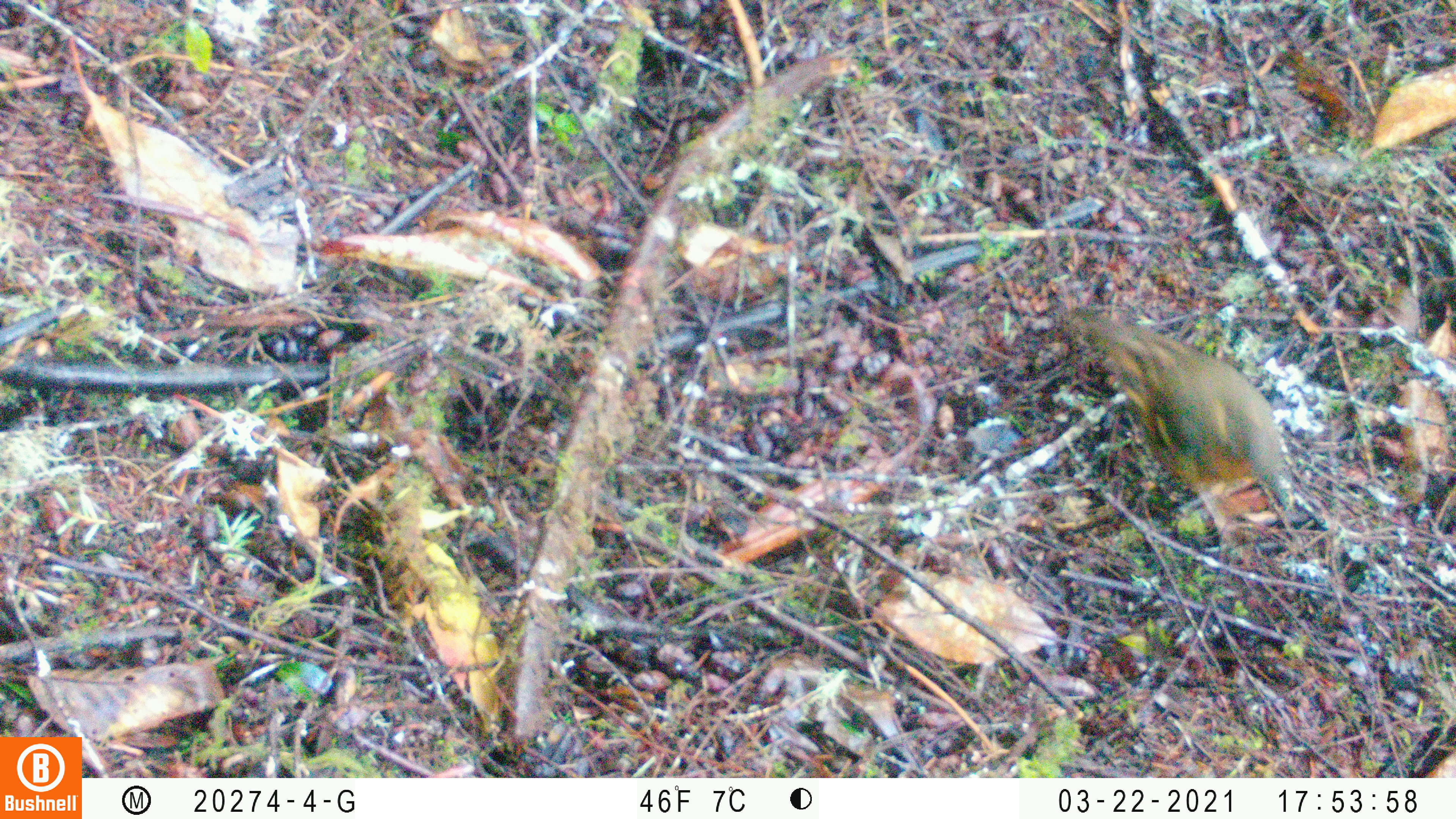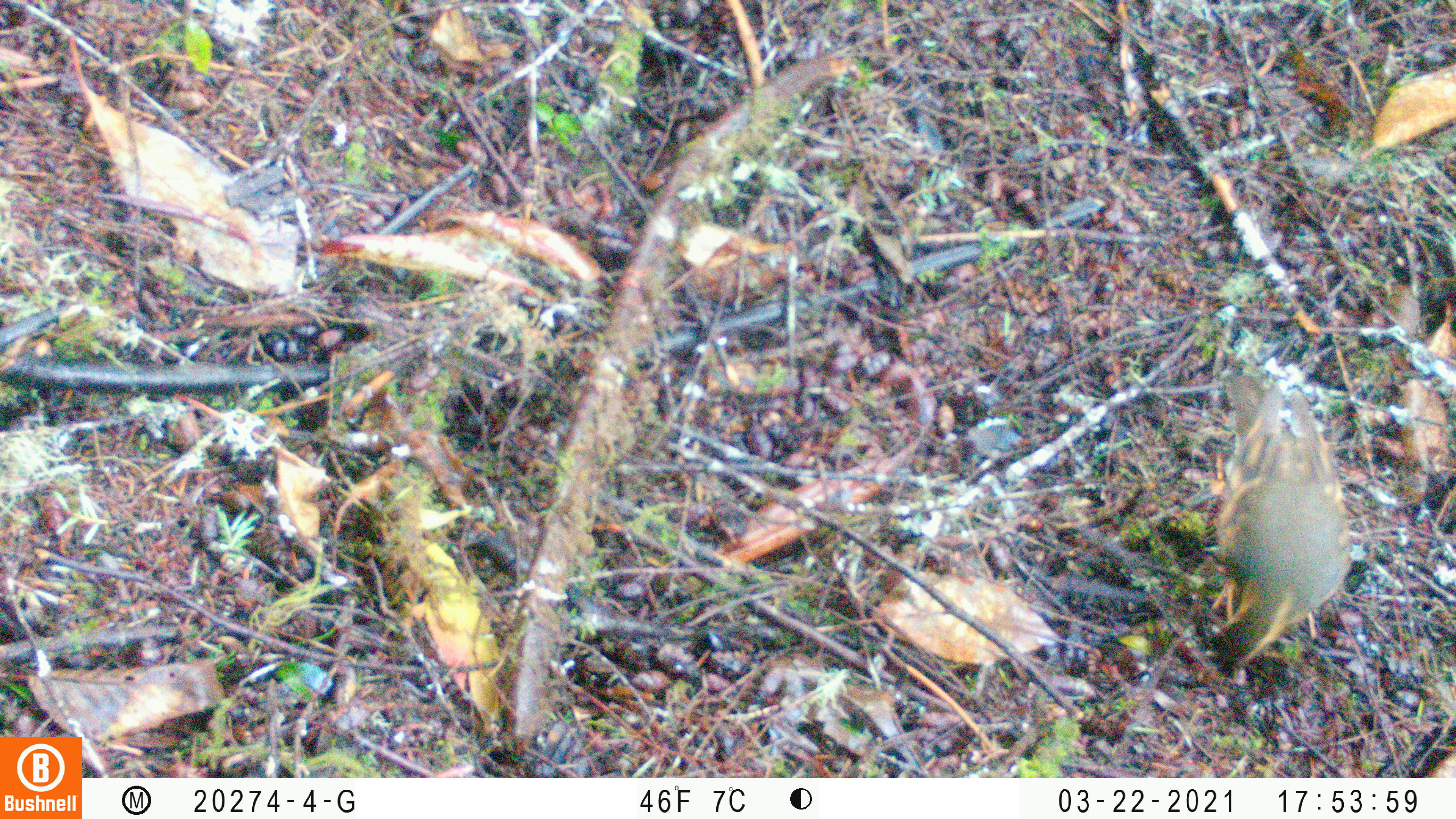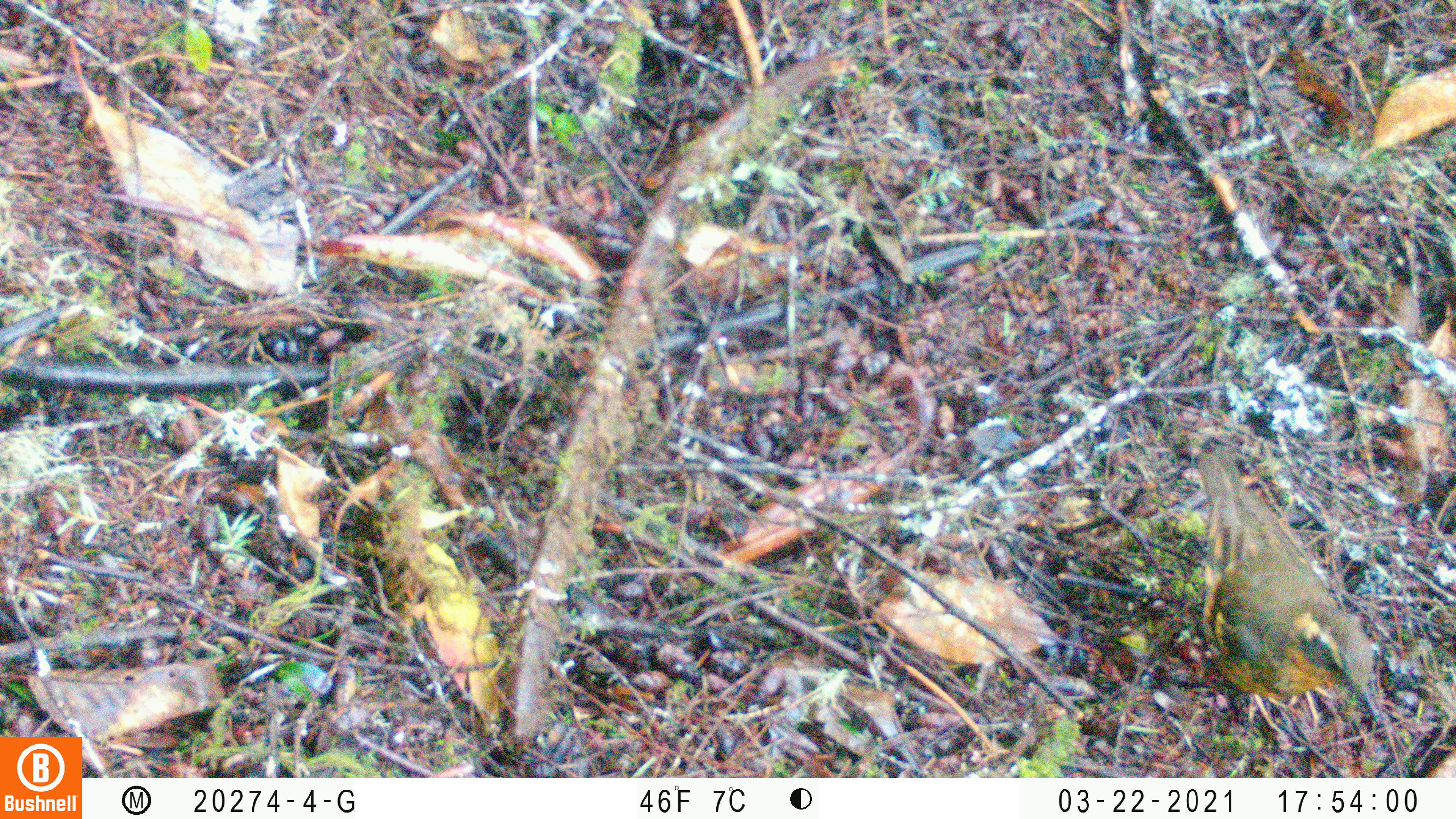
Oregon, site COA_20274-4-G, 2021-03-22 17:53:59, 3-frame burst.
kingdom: Animalia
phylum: Chordata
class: Aves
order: Passeriformes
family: Turdidae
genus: Ixoreus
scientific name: Ixoreus naevius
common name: varied thrush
Varied thrush (Ixoreus naevius).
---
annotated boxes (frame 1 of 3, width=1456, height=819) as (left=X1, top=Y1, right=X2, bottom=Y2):
varied thrush: (left=1075, top=302, right=1305, bottom=524)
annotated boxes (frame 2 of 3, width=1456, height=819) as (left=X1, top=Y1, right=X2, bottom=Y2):
varied thrush: (left=1191, top=359, right=1360, bottom=673)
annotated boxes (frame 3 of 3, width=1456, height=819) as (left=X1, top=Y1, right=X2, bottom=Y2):
varied thrush: (left=1188, top=448, right=1386, bottom=727)